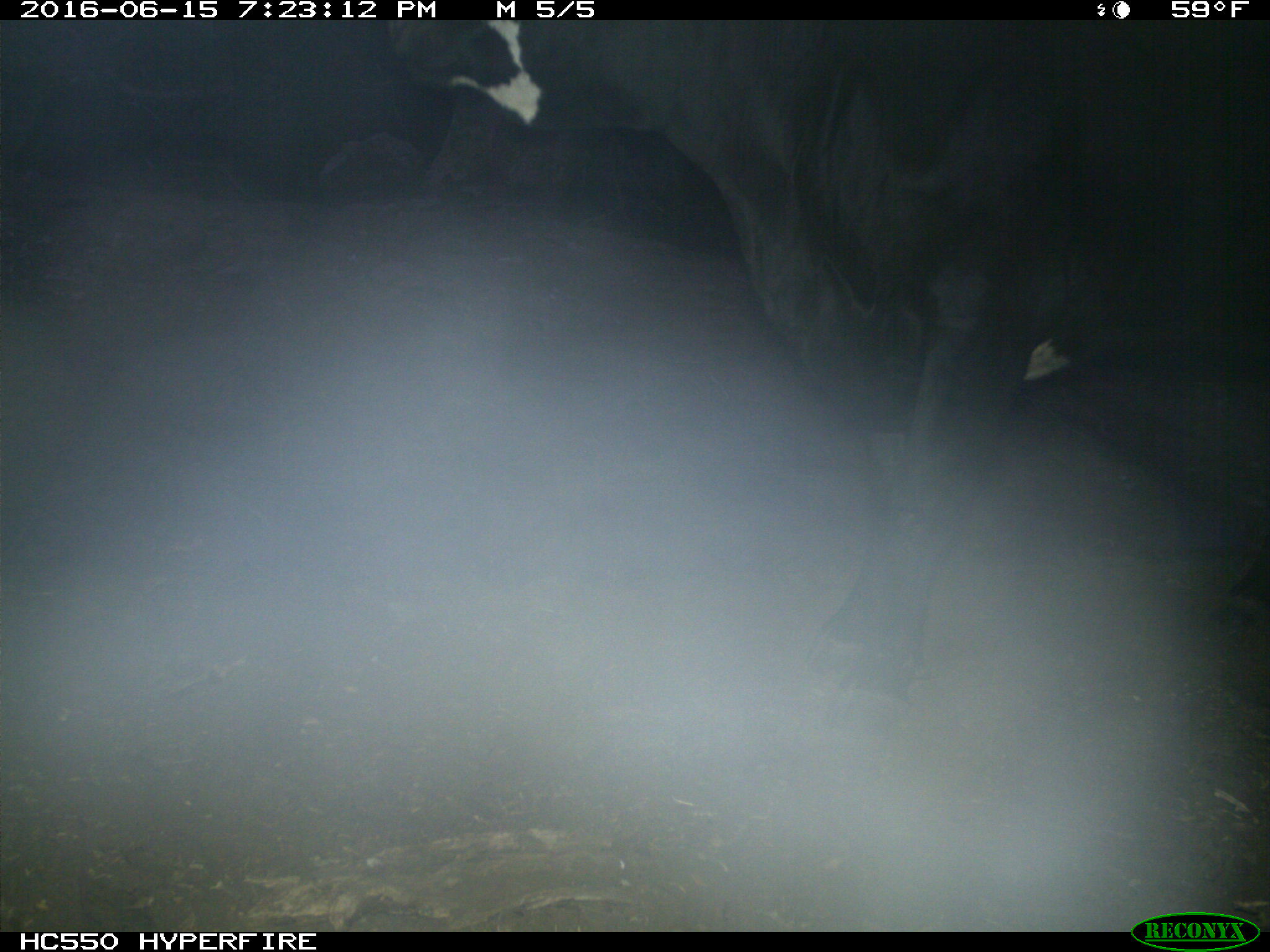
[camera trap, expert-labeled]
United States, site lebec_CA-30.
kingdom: Animalia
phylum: Chordata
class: Mammalia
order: Artiodactyla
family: Bovidae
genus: Bos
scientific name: Bos taurus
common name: domestic cow